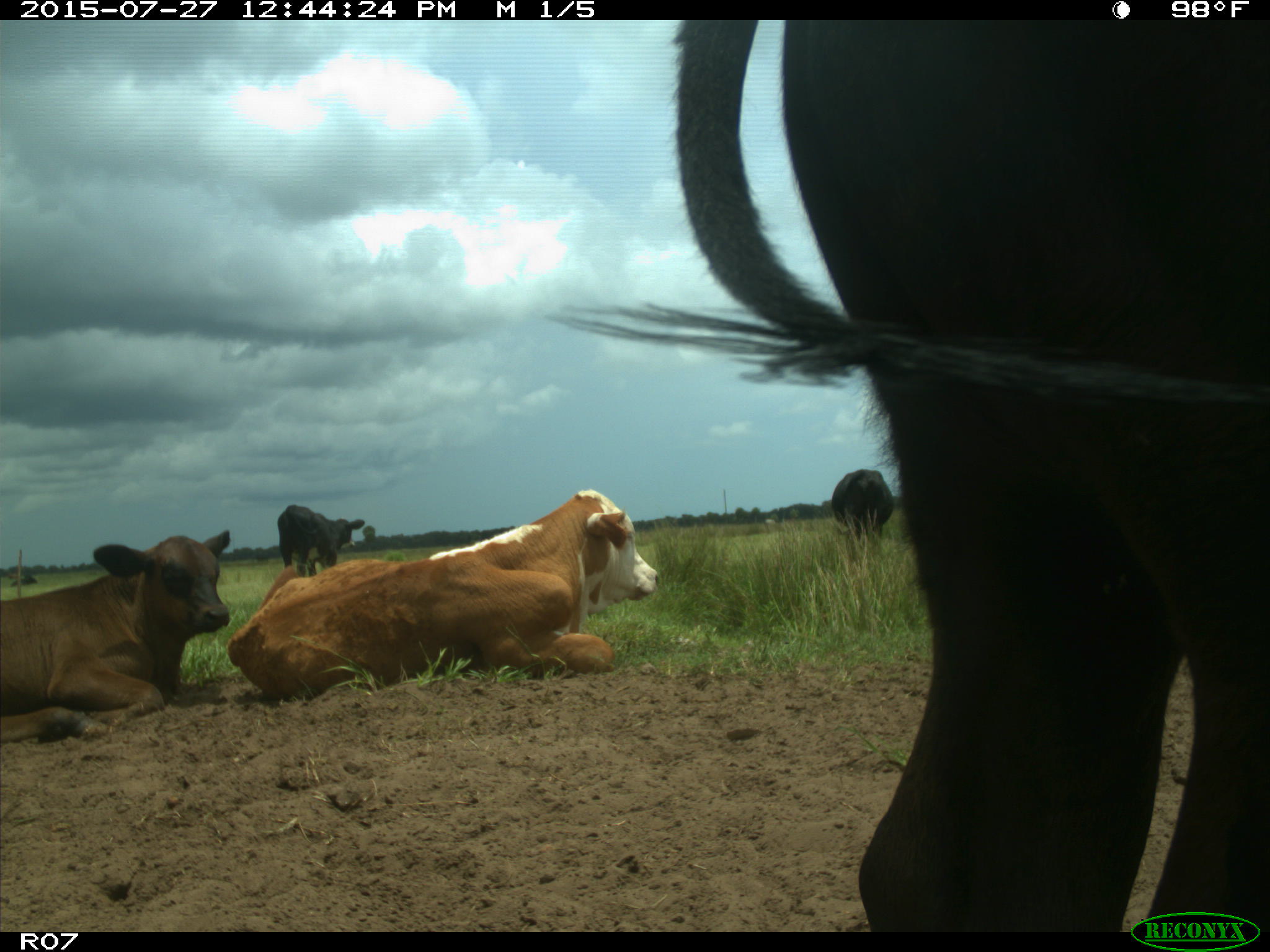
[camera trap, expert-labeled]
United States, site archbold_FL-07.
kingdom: Animalia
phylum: Chordata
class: Mammalia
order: Artiodactyla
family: Bovidae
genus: Bos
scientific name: Bos taurus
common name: domestic cow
Bos taurus (domestic cow).